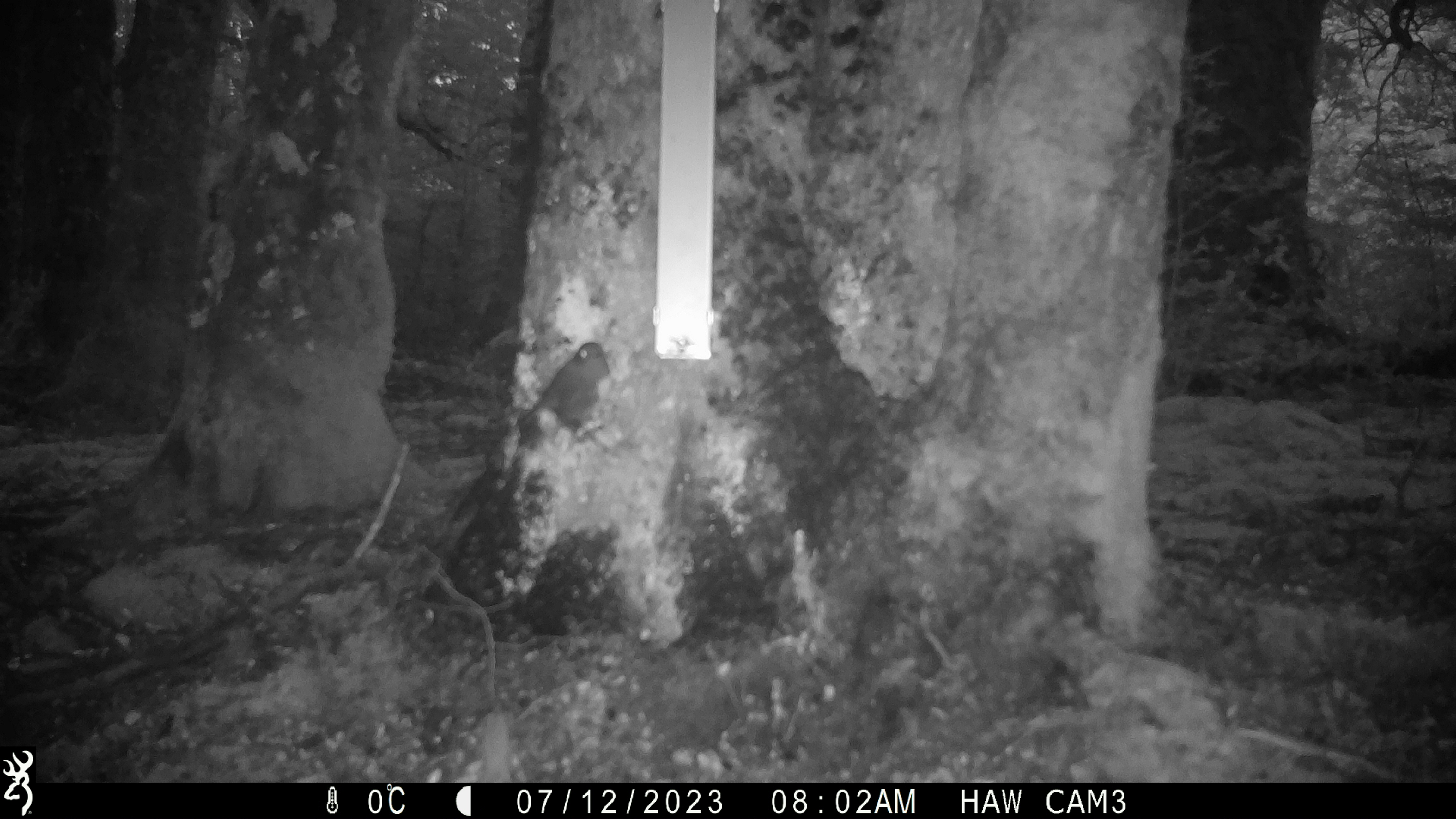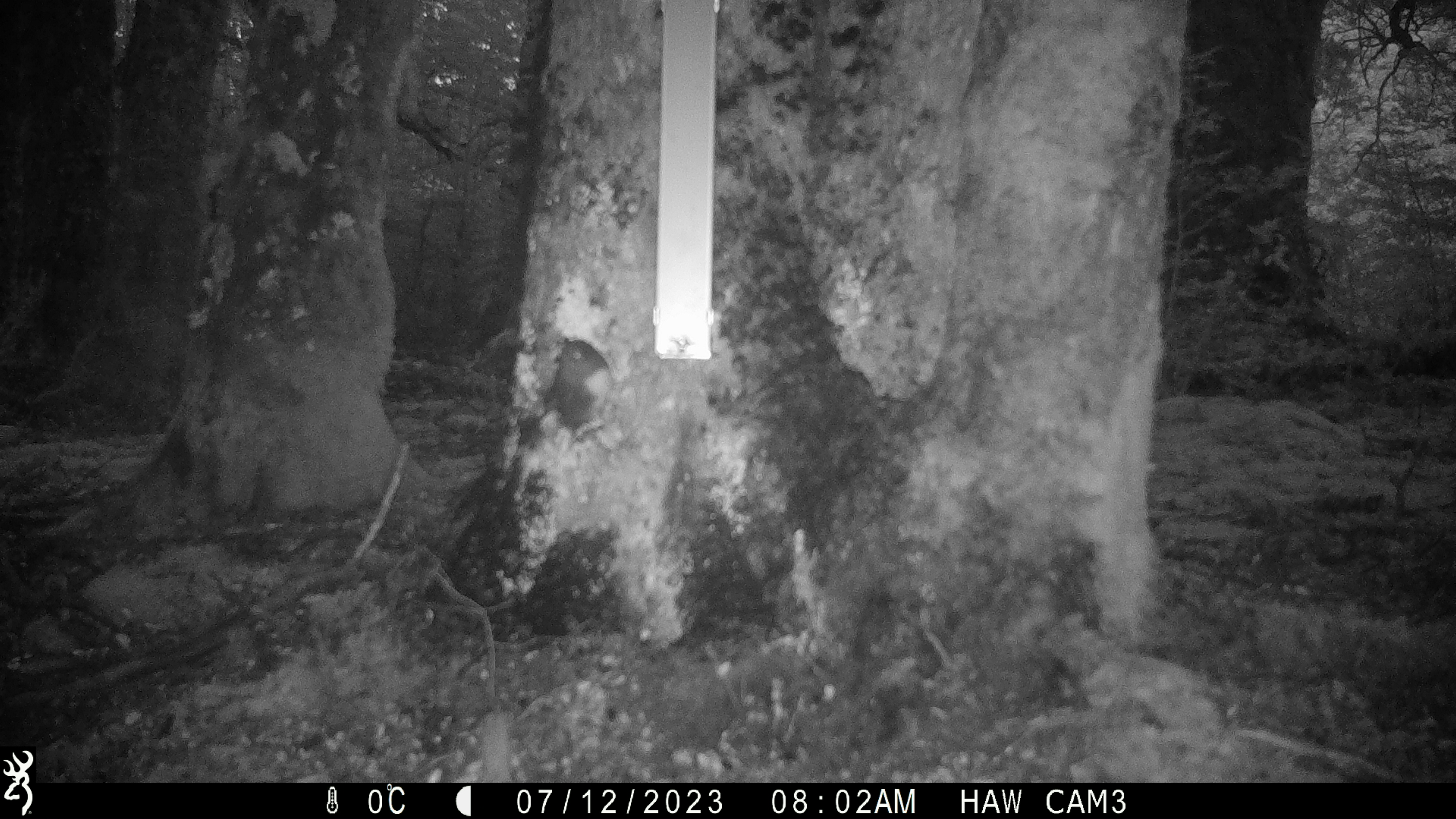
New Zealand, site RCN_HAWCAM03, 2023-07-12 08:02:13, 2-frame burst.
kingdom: Animalia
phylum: Chordata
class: Aves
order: Passeriformes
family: Petroicidae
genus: Petroica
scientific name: Petroica australis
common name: new zealand robin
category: robin